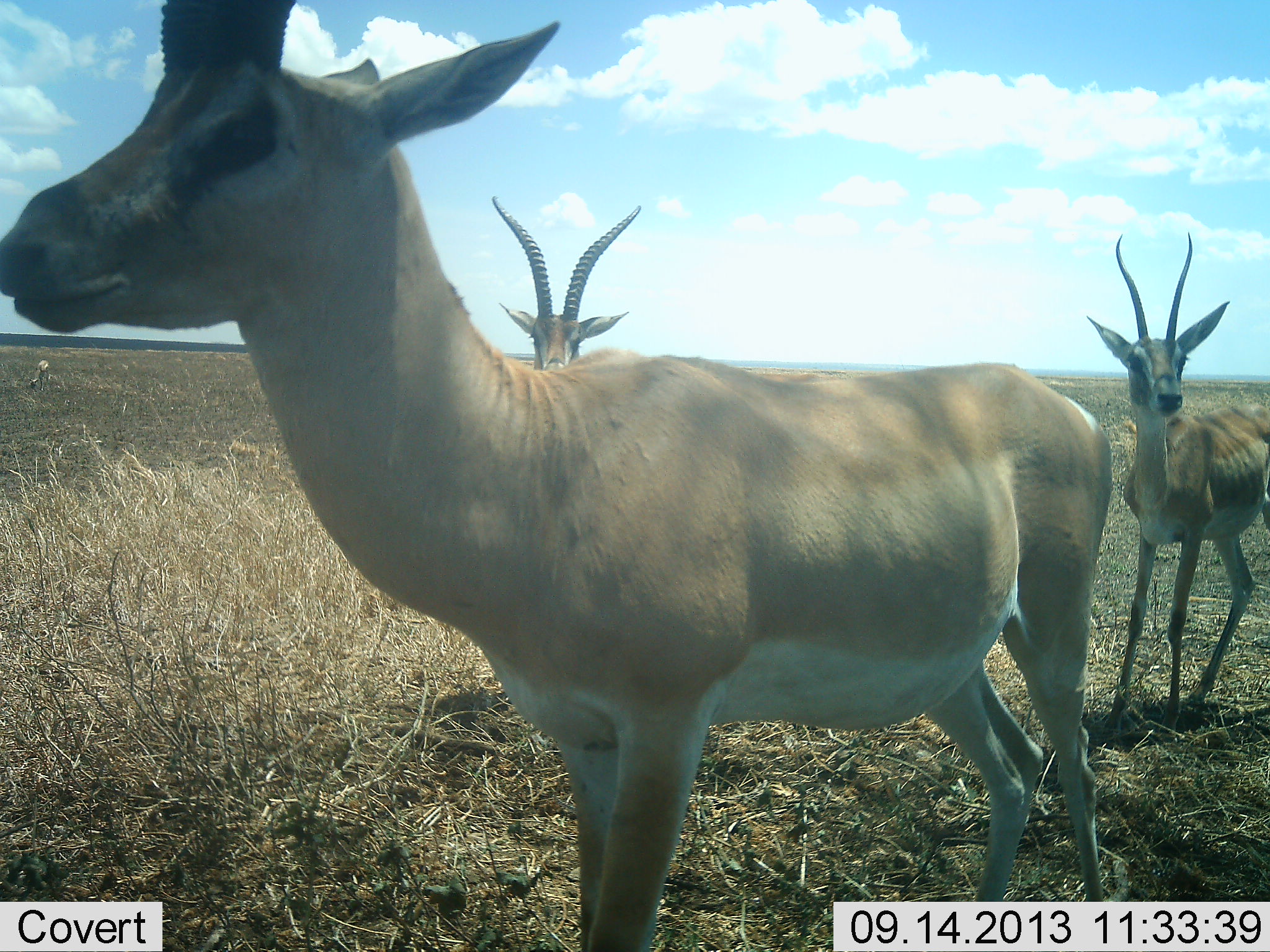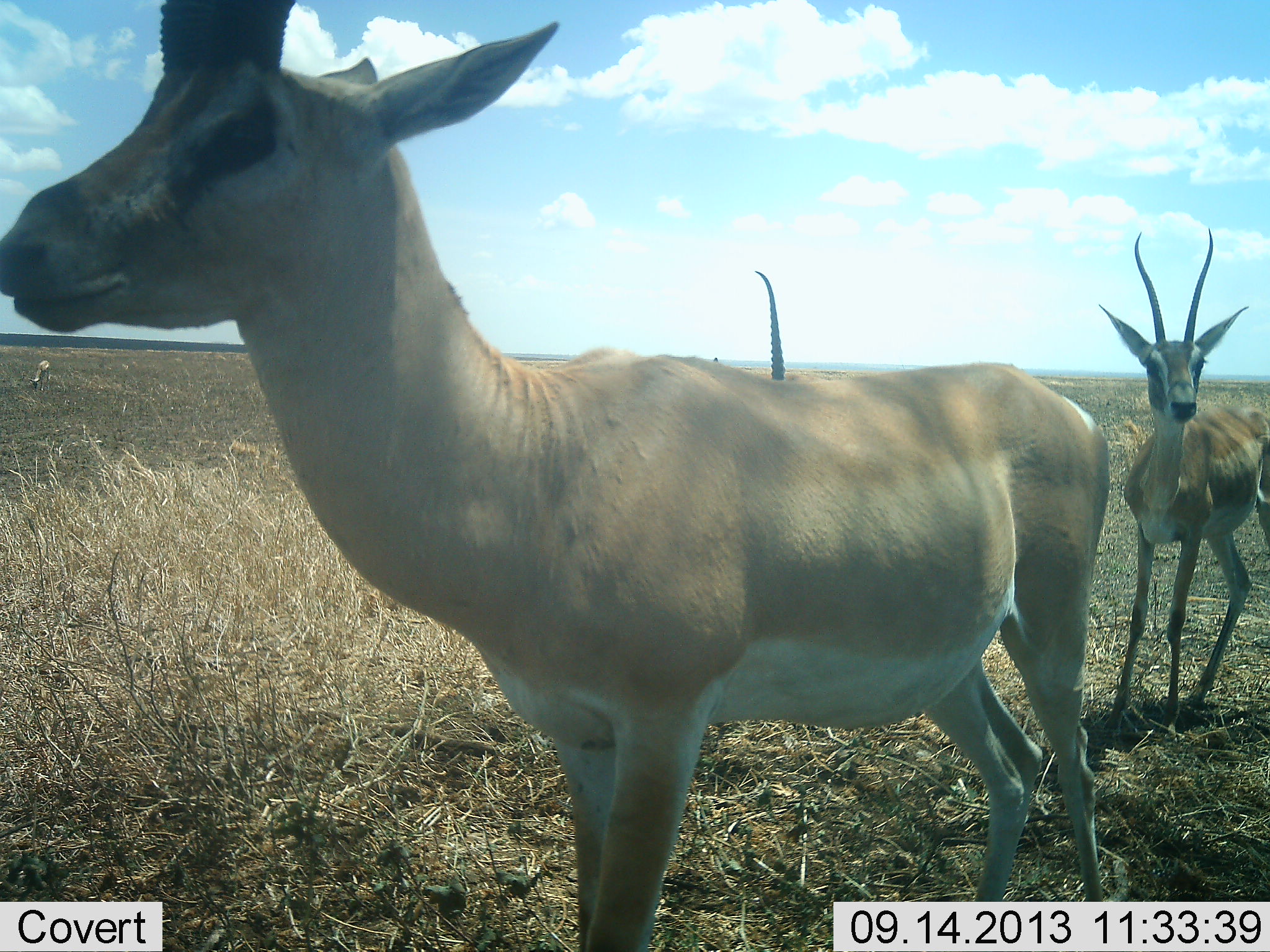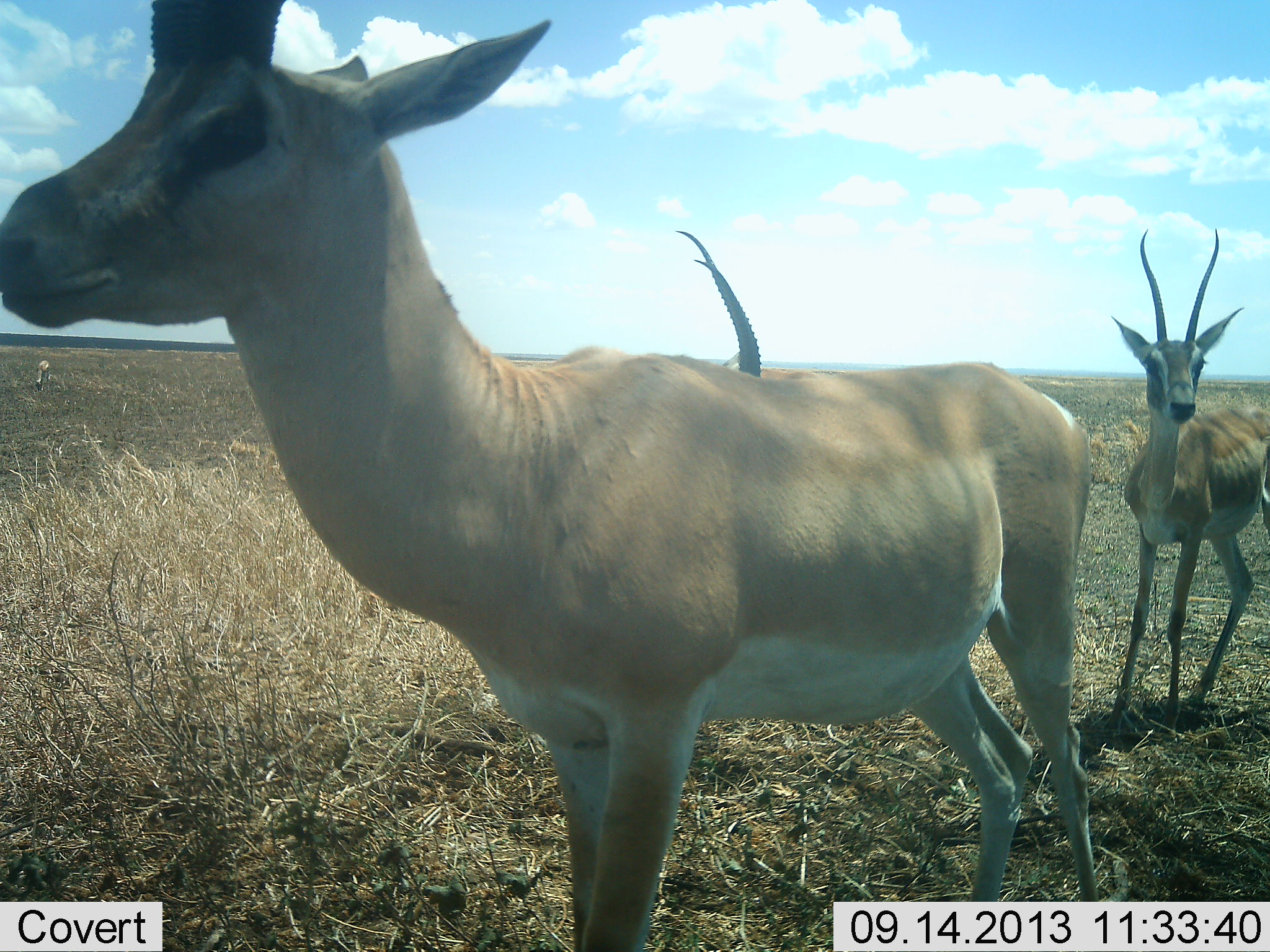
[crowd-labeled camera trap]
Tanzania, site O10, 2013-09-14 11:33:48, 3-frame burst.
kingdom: Animalia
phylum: Chordata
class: Mammalia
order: Artiodactyla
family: Bovidae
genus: Nanger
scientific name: Nanger granti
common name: grant's gazelle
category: gazellegrants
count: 3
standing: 85%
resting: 8%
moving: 19%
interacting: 0%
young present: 0%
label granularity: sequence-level